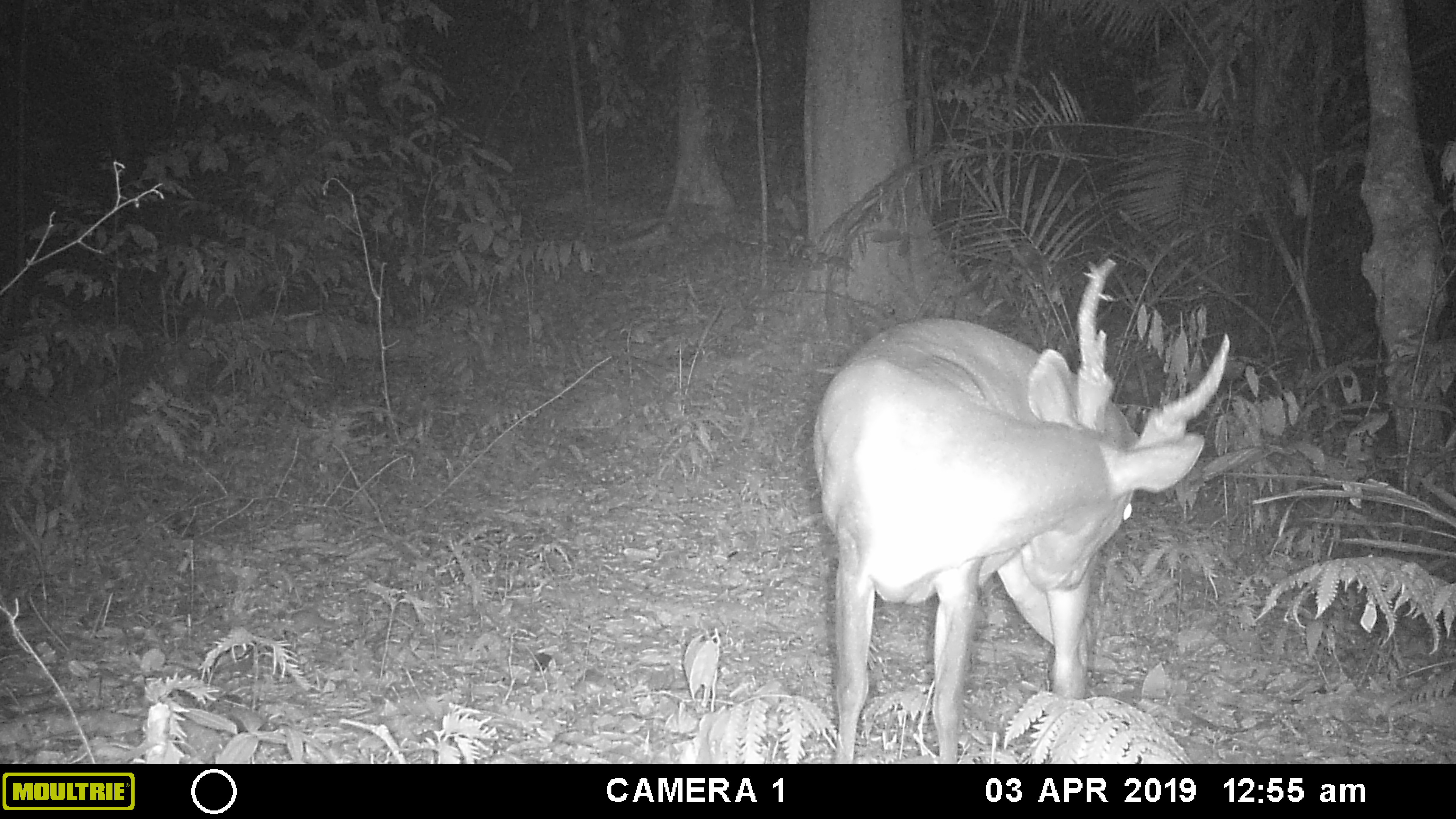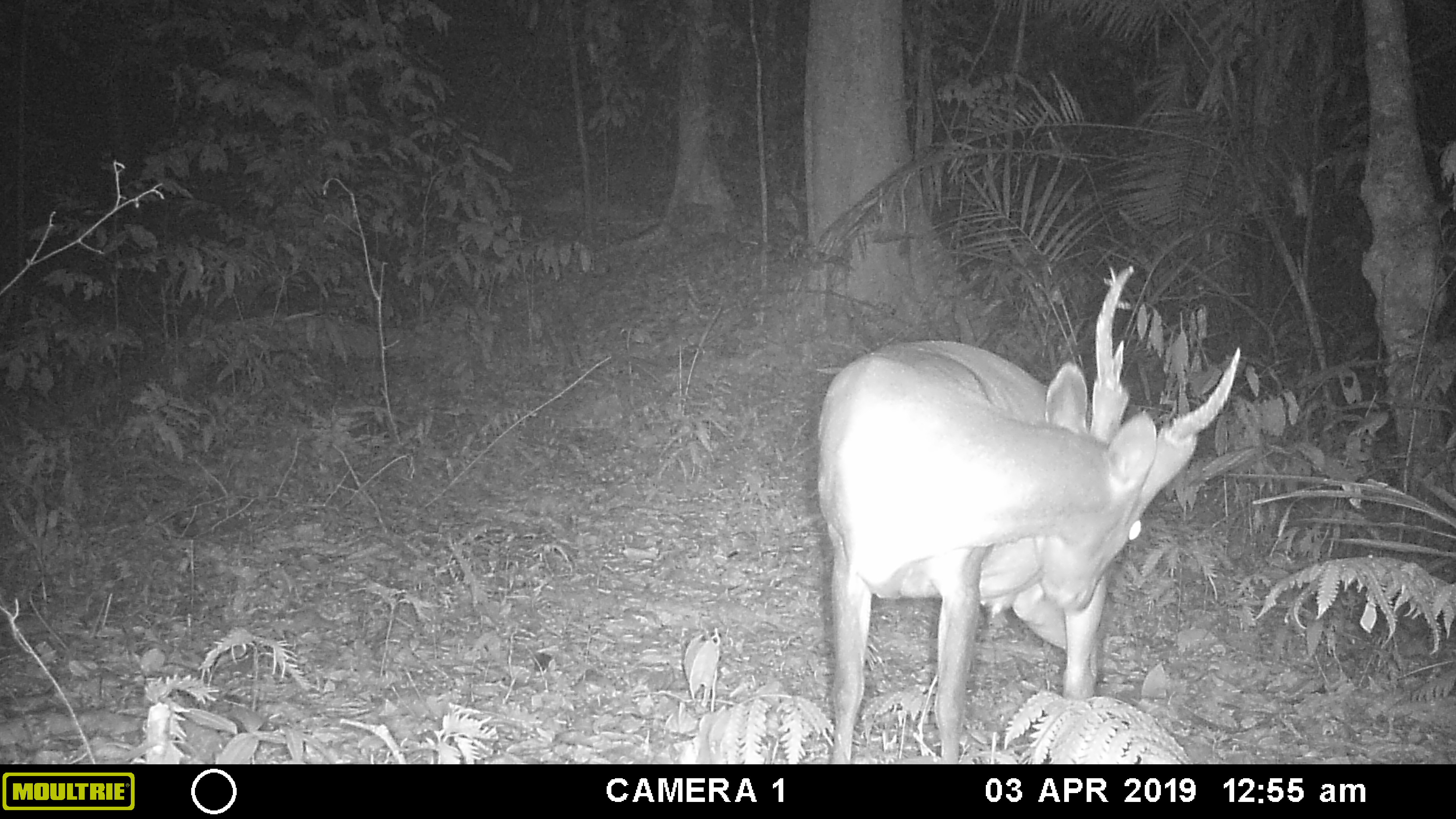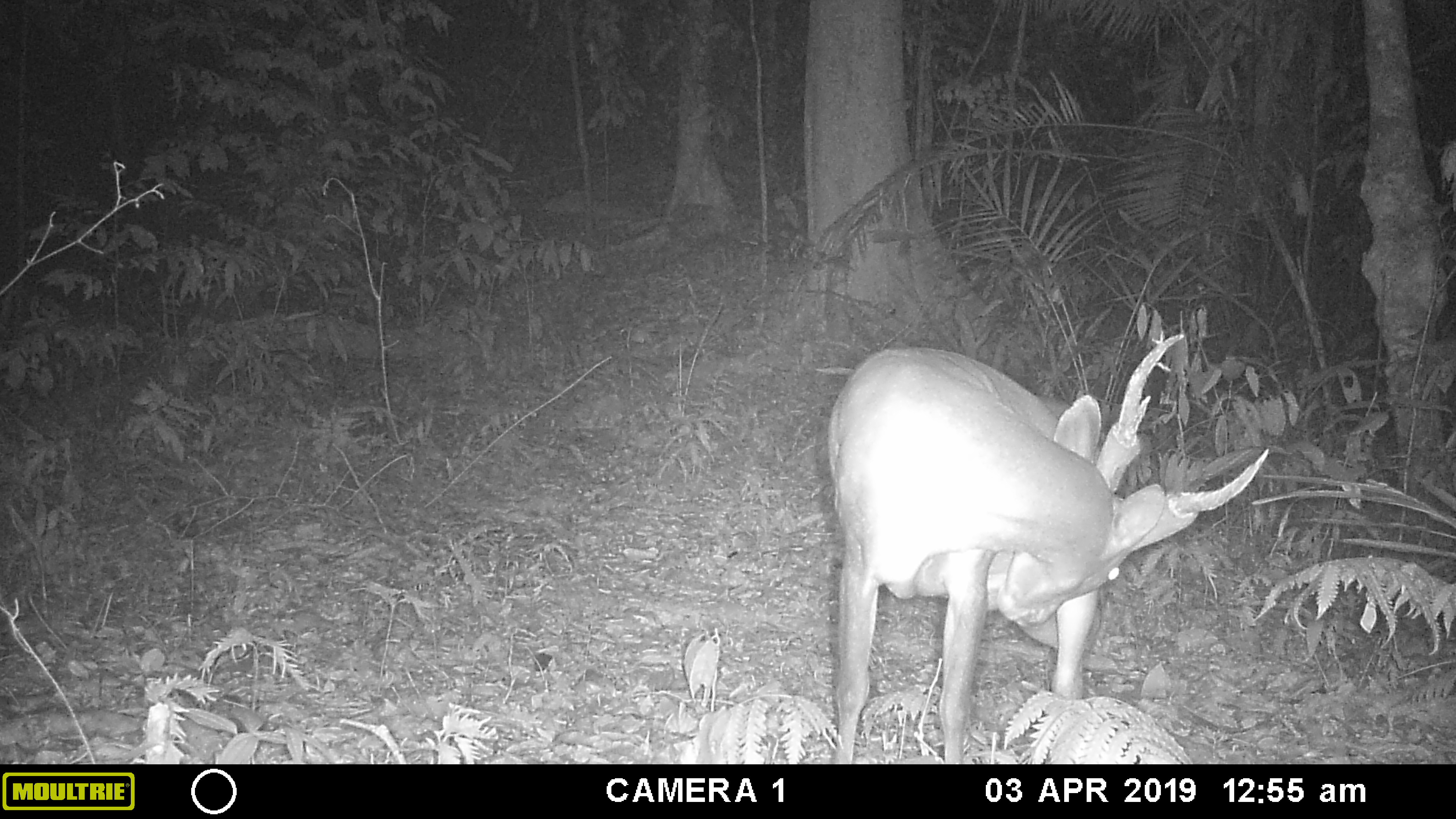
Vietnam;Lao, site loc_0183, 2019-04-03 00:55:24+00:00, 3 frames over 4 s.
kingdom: Animalia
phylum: Chordata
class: Mammalia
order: Artiodactyla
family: Cervidae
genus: Muntiacus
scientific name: Muntiacus vuquangensis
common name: large-antlered muntjac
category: large antlered muntjac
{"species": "large antlered muntjac (large-antlered muntjac) (Muntiacus vuquangensis)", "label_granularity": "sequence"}